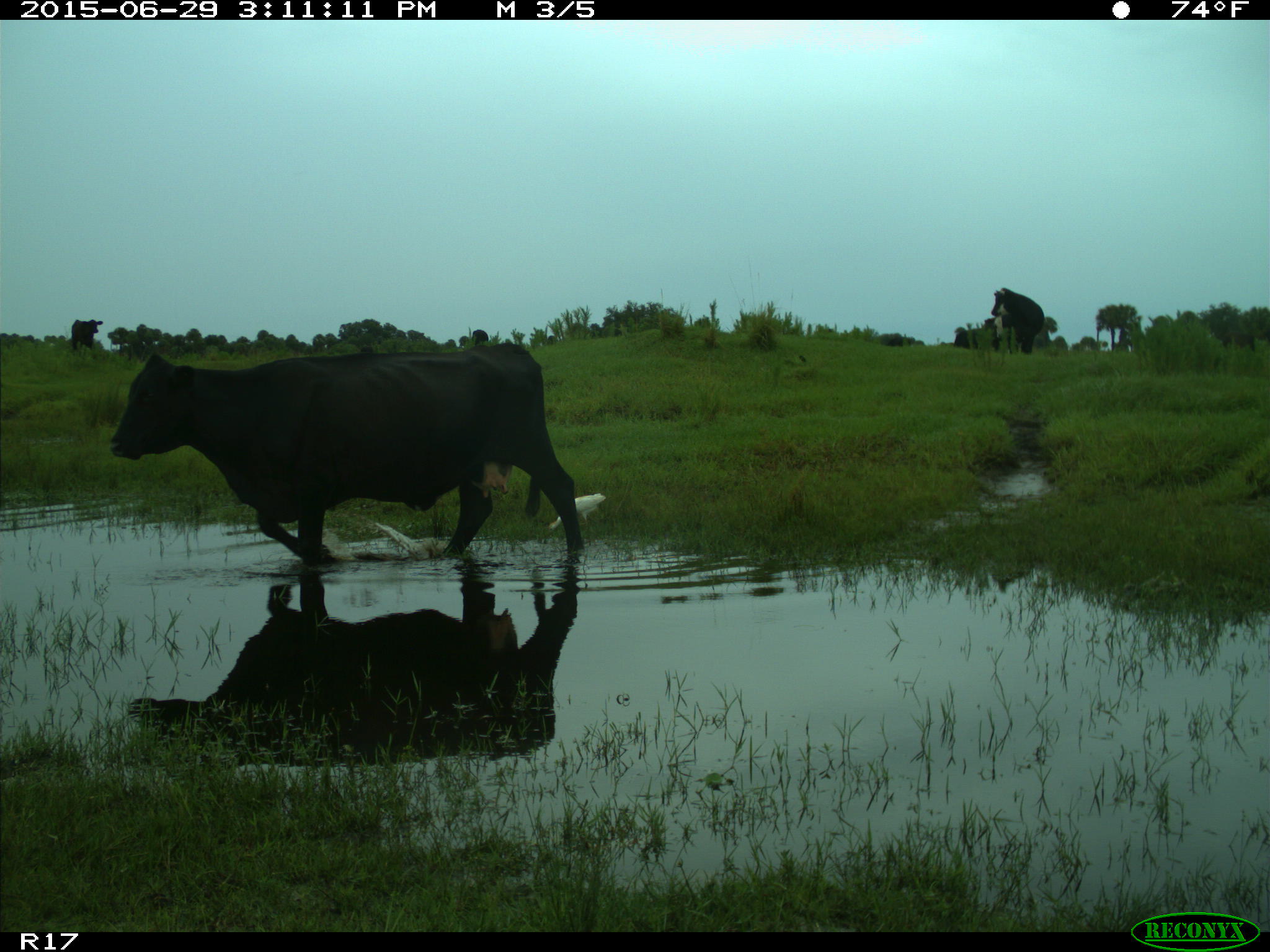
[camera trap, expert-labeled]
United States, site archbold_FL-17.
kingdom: Animalia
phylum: Chordata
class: Mammalia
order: Artiodactyla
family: Bovidae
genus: Bos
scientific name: Bos taurus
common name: domestic cow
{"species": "Bos taurus (domestic cow)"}